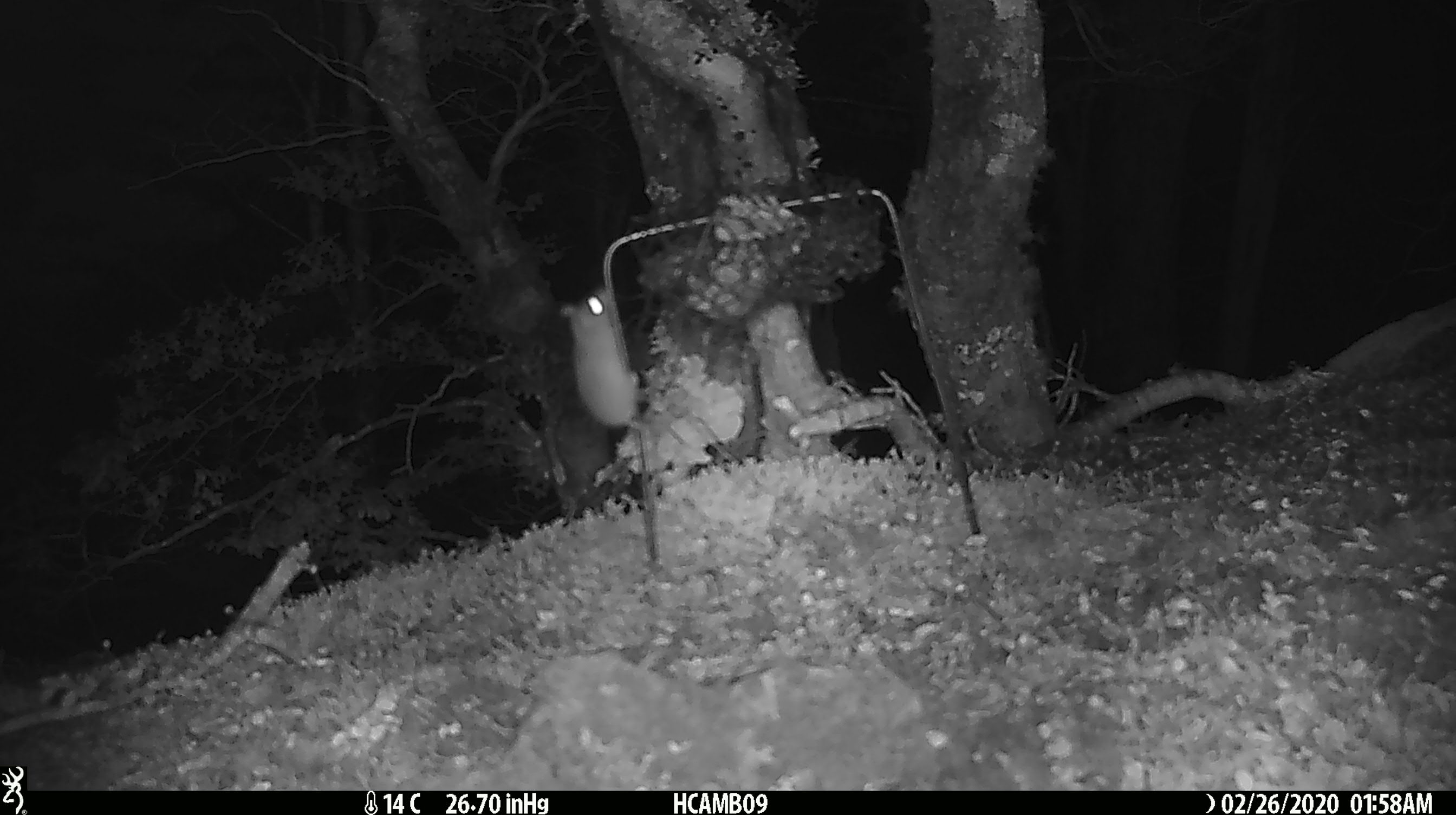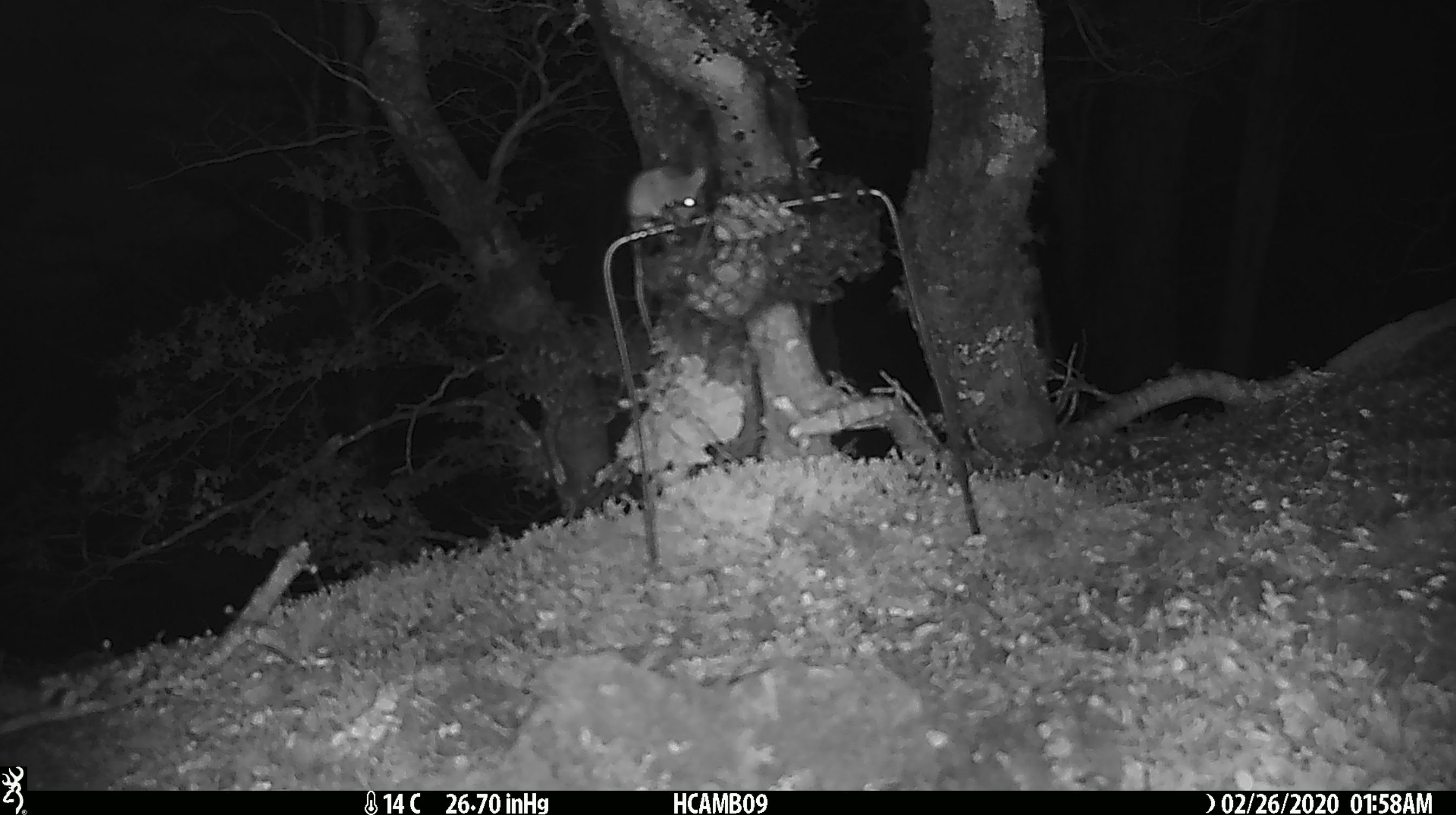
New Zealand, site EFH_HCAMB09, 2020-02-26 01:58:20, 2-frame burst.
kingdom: Animalia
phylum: Chordata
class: Mammalia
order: Rodentia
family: Muridae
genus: Mus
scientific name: Mus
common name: mouse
Mouse (Mus).